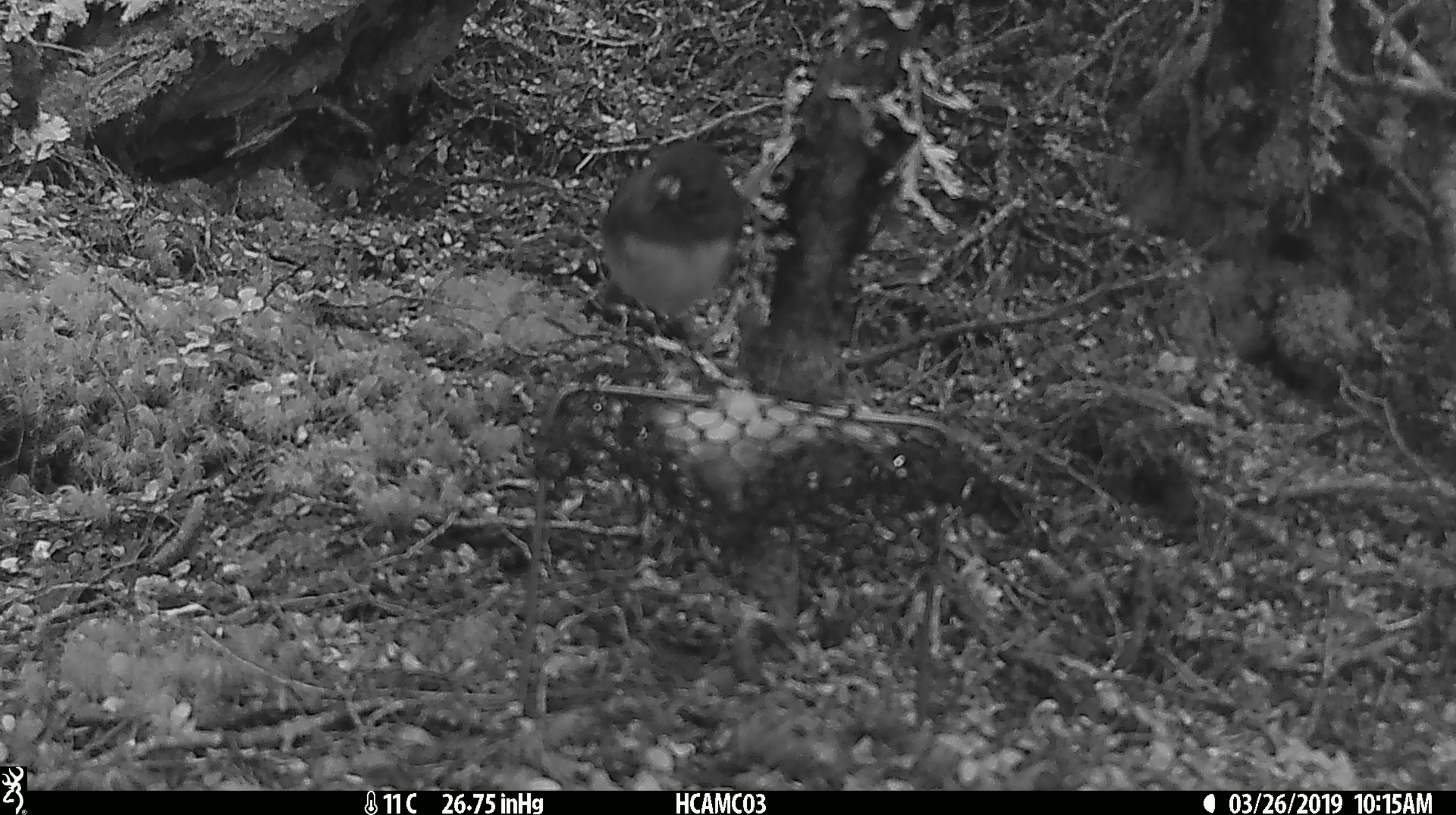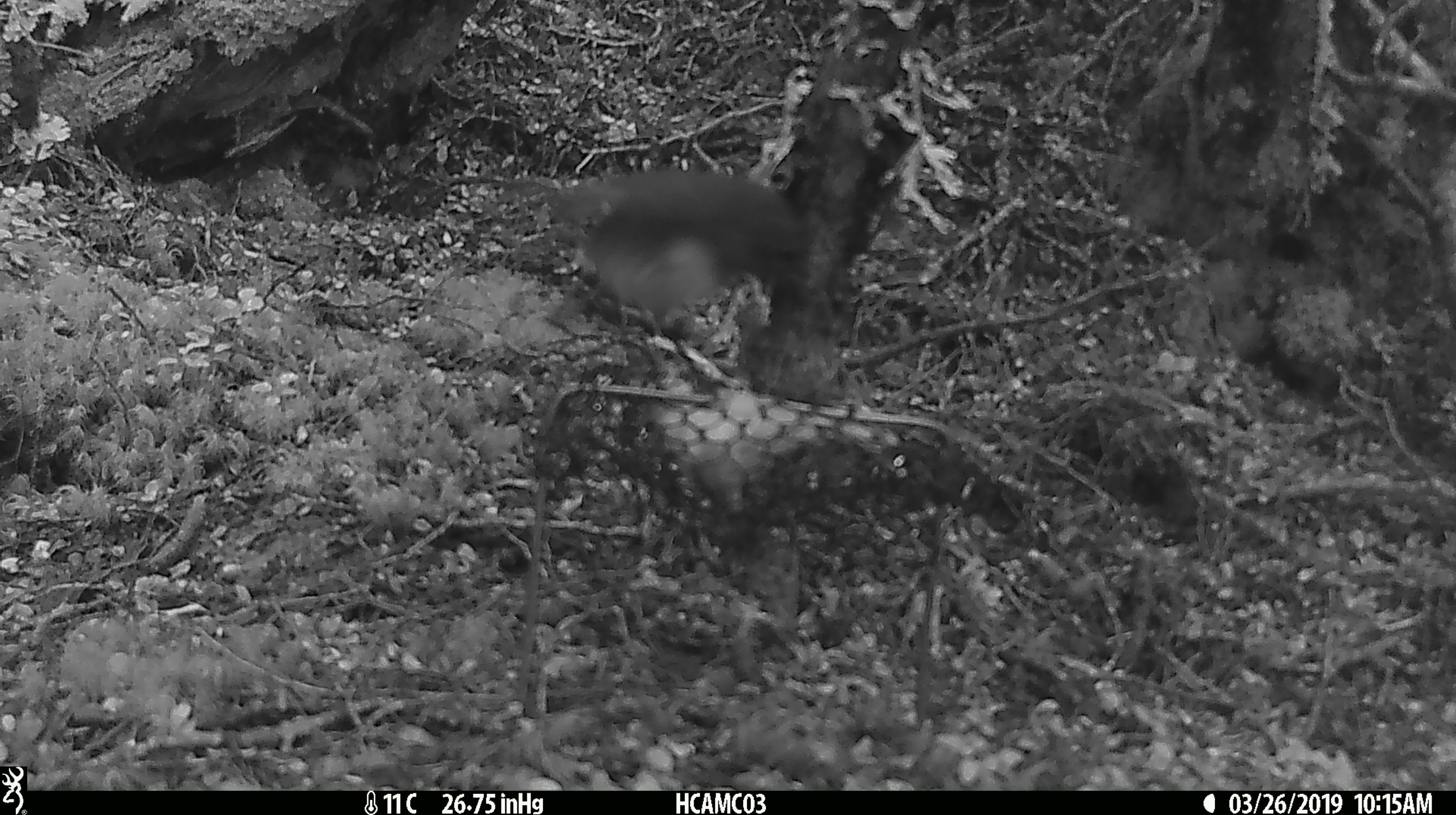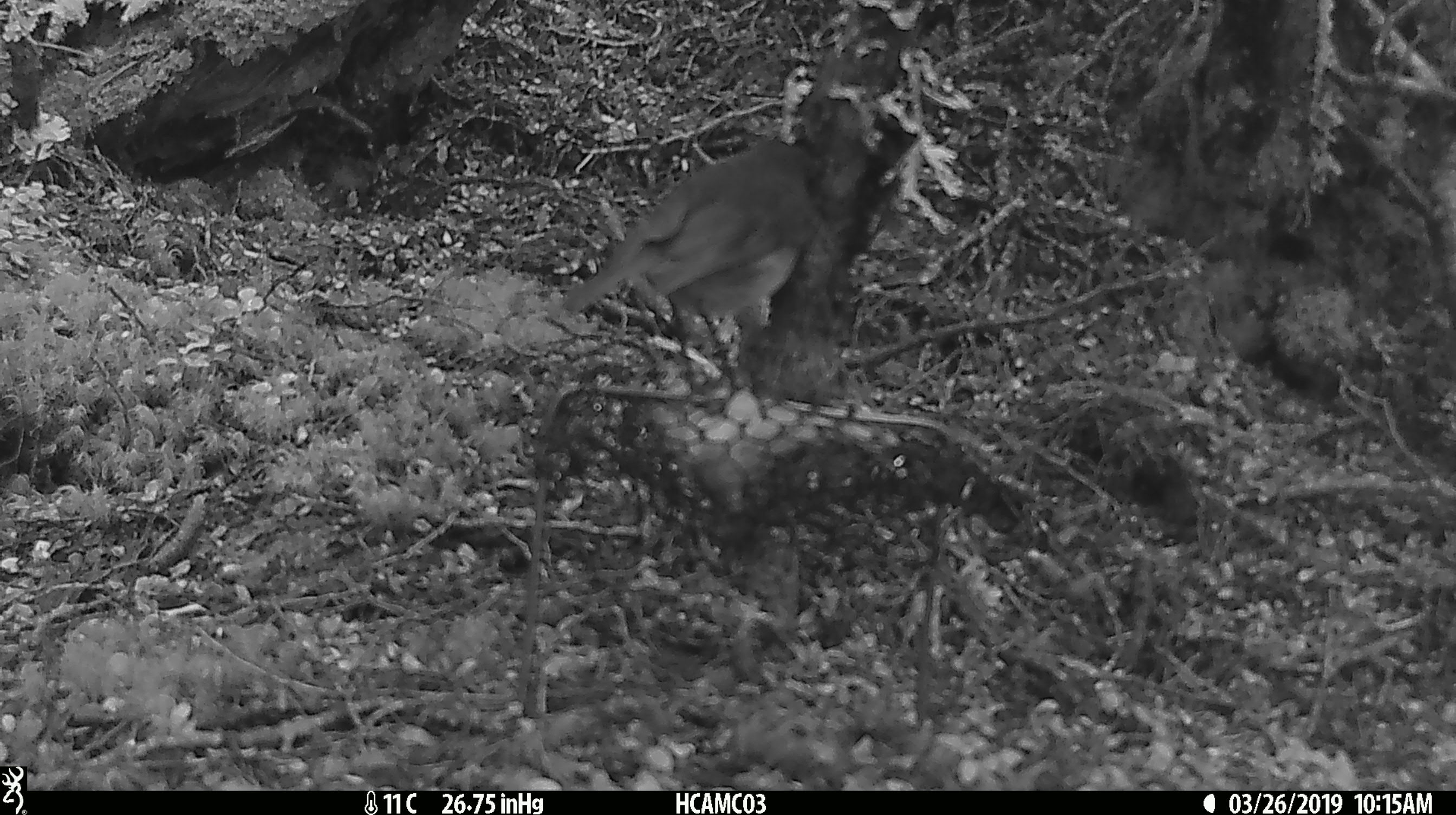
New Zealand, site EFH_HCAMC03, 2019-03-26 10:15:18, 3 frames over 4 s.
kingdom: Animalia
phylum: Chordata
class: Aves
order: Passeriformes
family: Petroicidae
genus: Petroica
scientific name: Petroica australis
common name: new zealand robin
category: robin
Robin (new zealand robin) (Petroica australis).